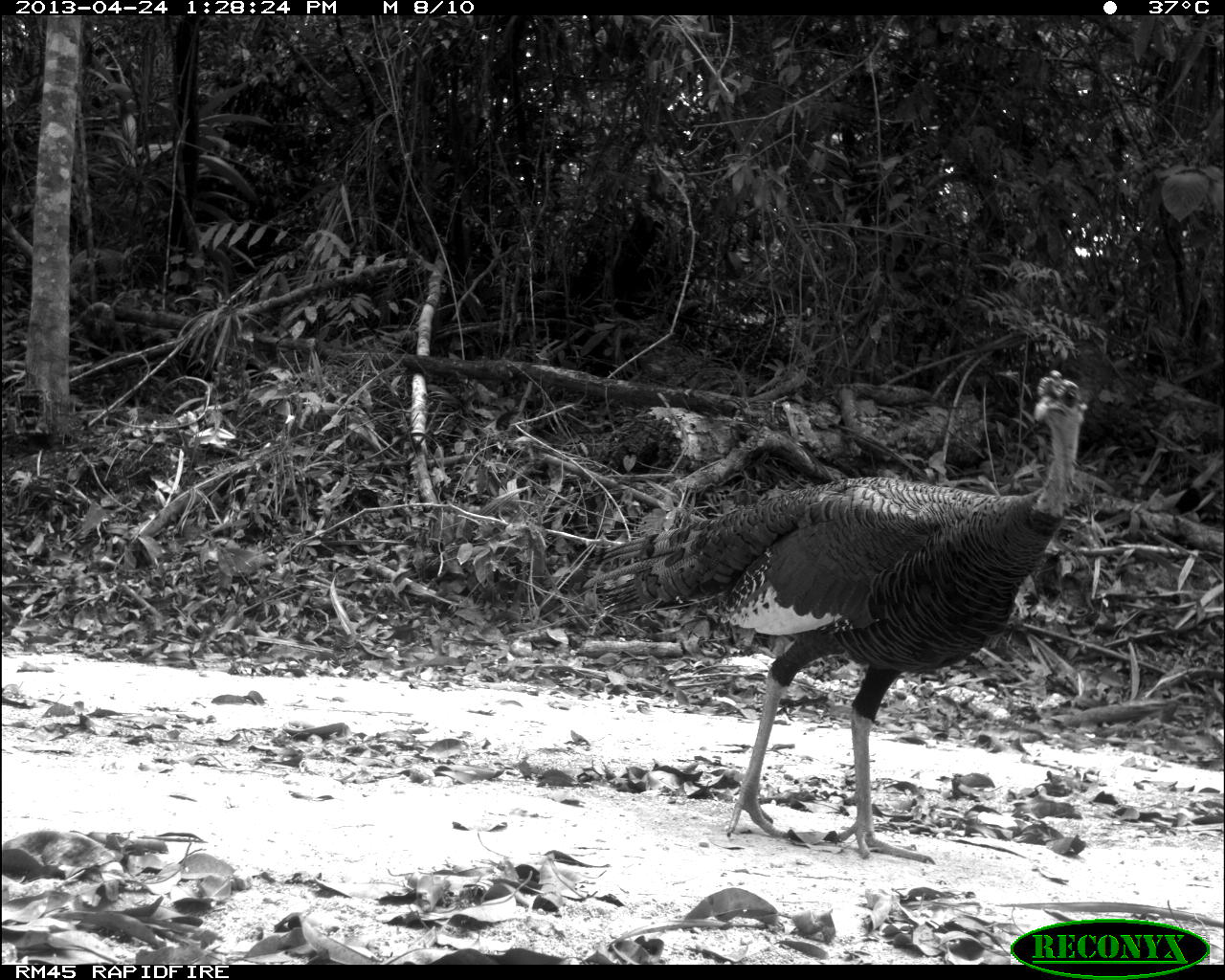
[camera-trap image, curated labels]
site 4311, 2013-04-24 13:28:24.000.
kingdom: Animalia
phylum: Chordata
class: Aves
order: Galliformes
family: Phasianidae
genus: Meleagris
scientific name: Meleagris ocellata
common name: ocellated turkey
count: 1